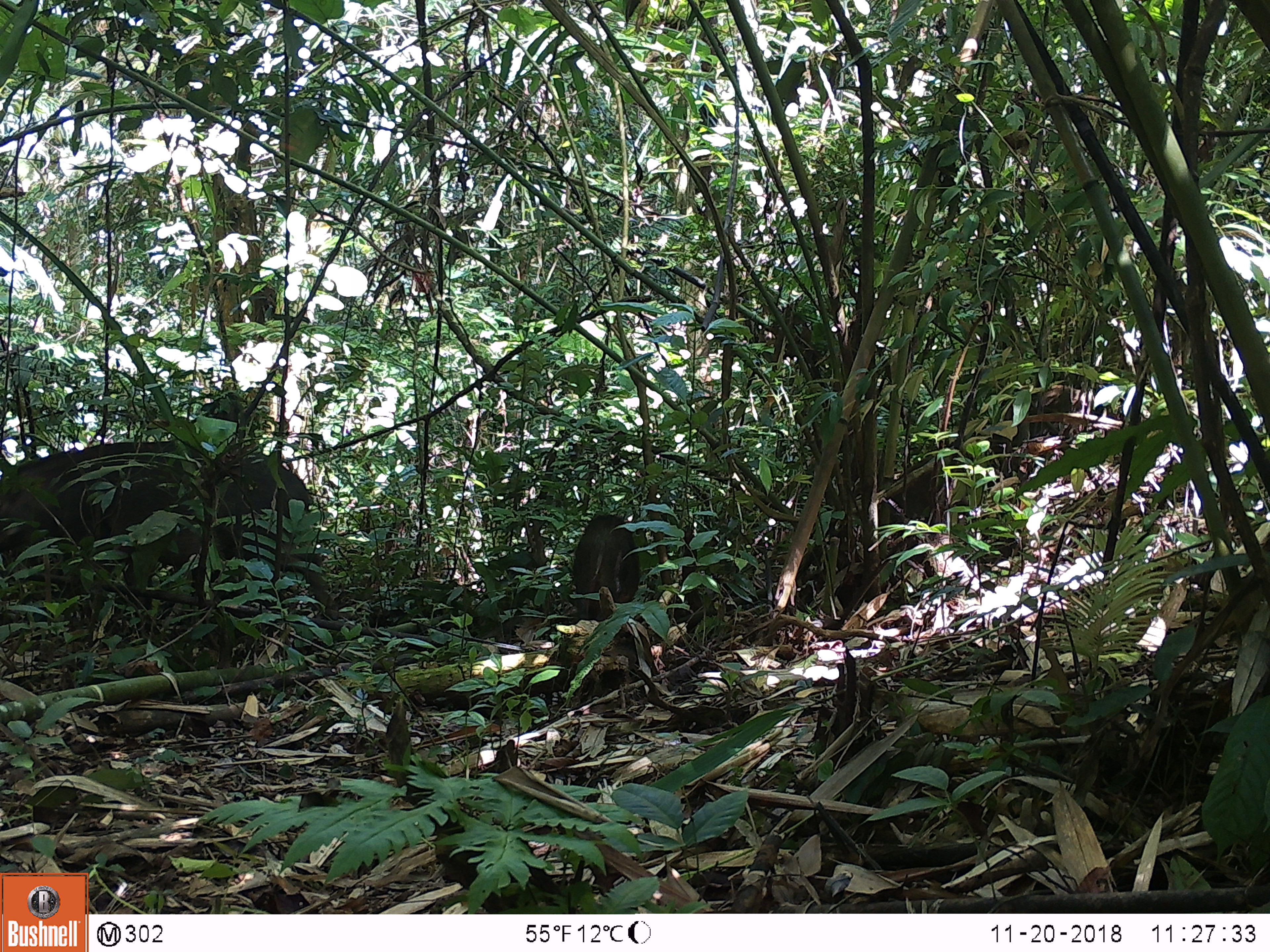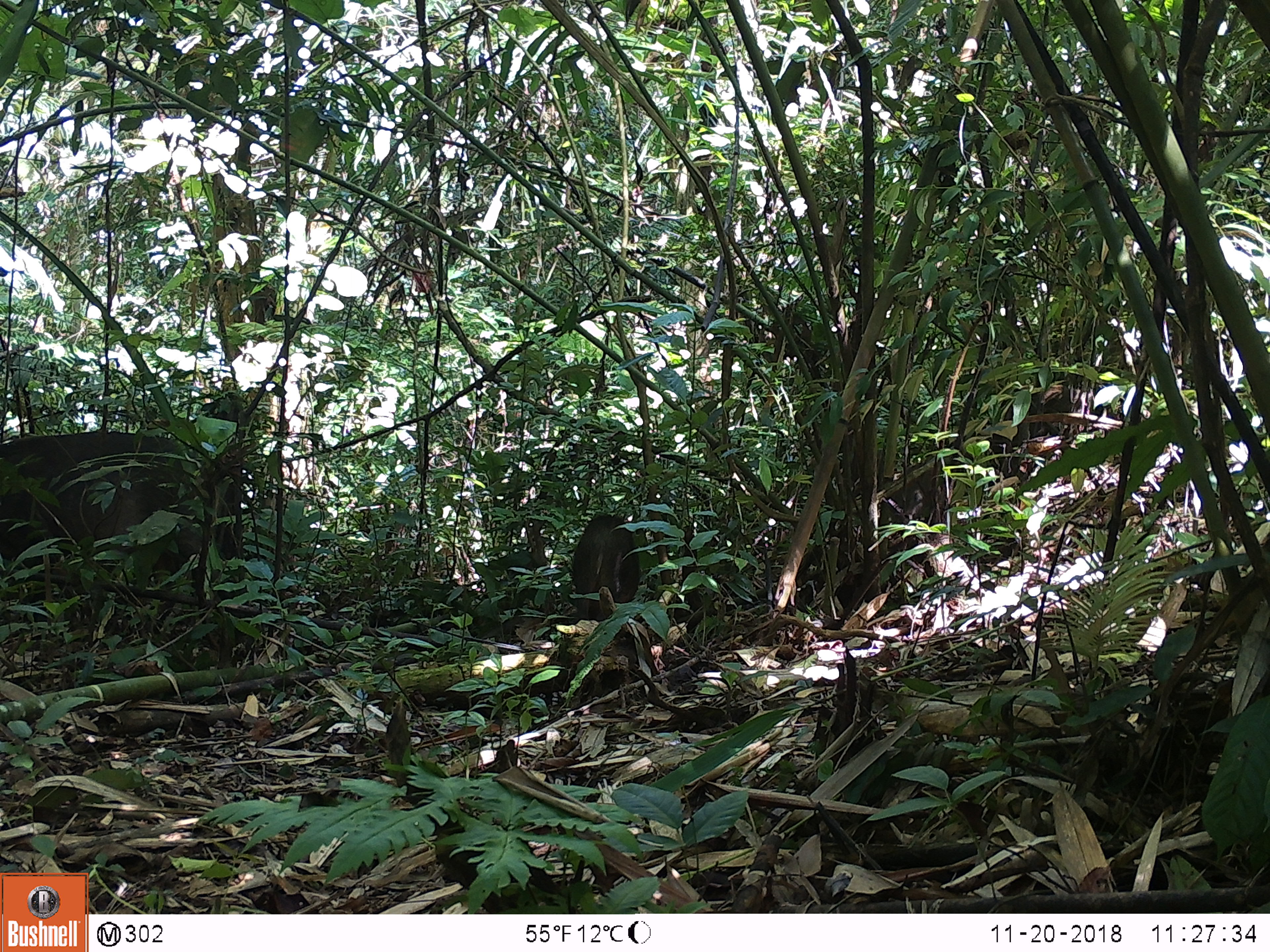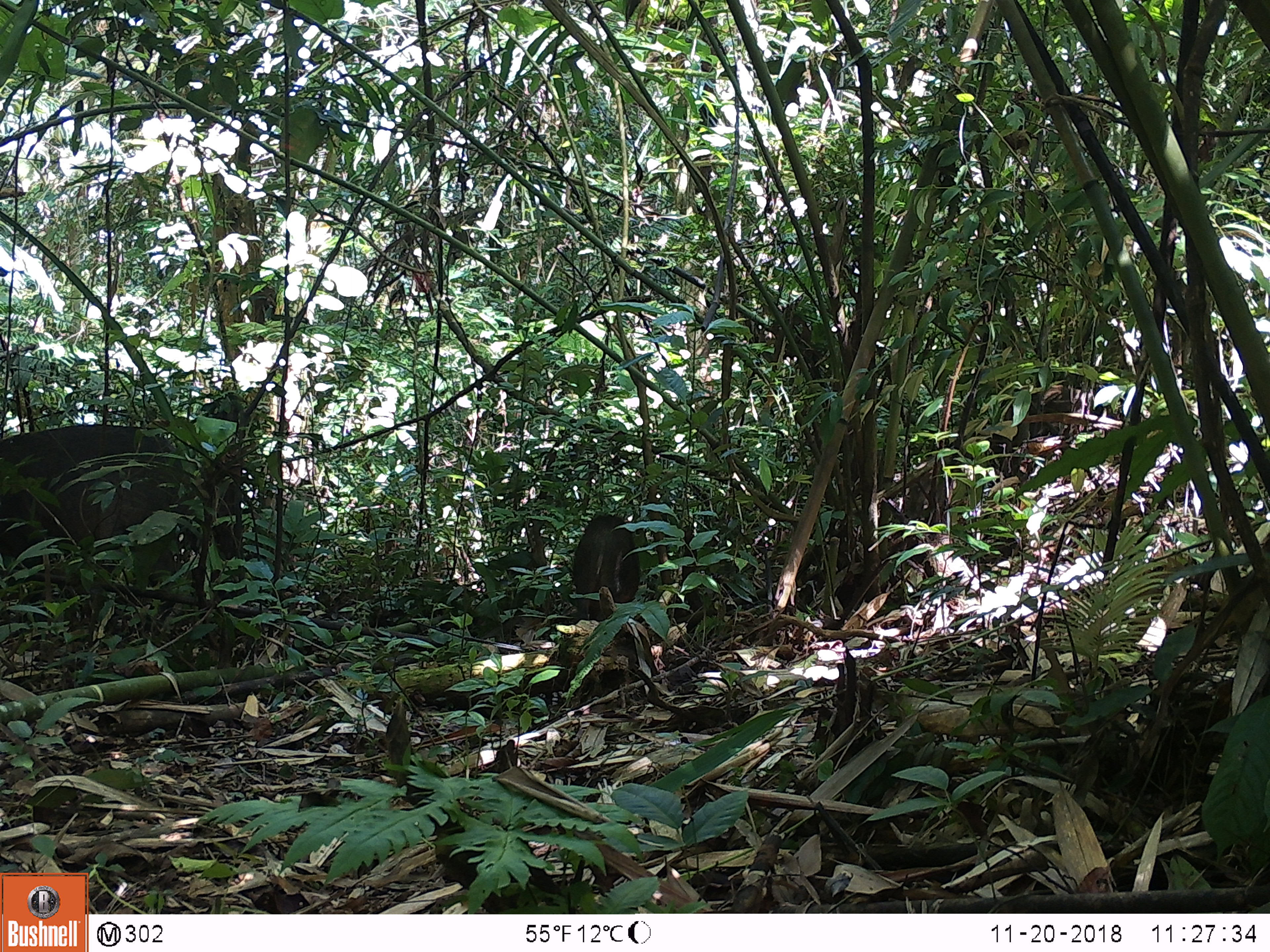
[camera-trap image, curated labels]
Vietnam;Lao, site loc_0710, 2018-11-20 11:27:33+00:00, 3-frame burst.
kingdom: Animalia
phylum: Chordata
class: Mammalia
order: Artiodactyla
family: Suidae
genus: Sus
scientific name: Sus scrofa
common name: eurasian wild pig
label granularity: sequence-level